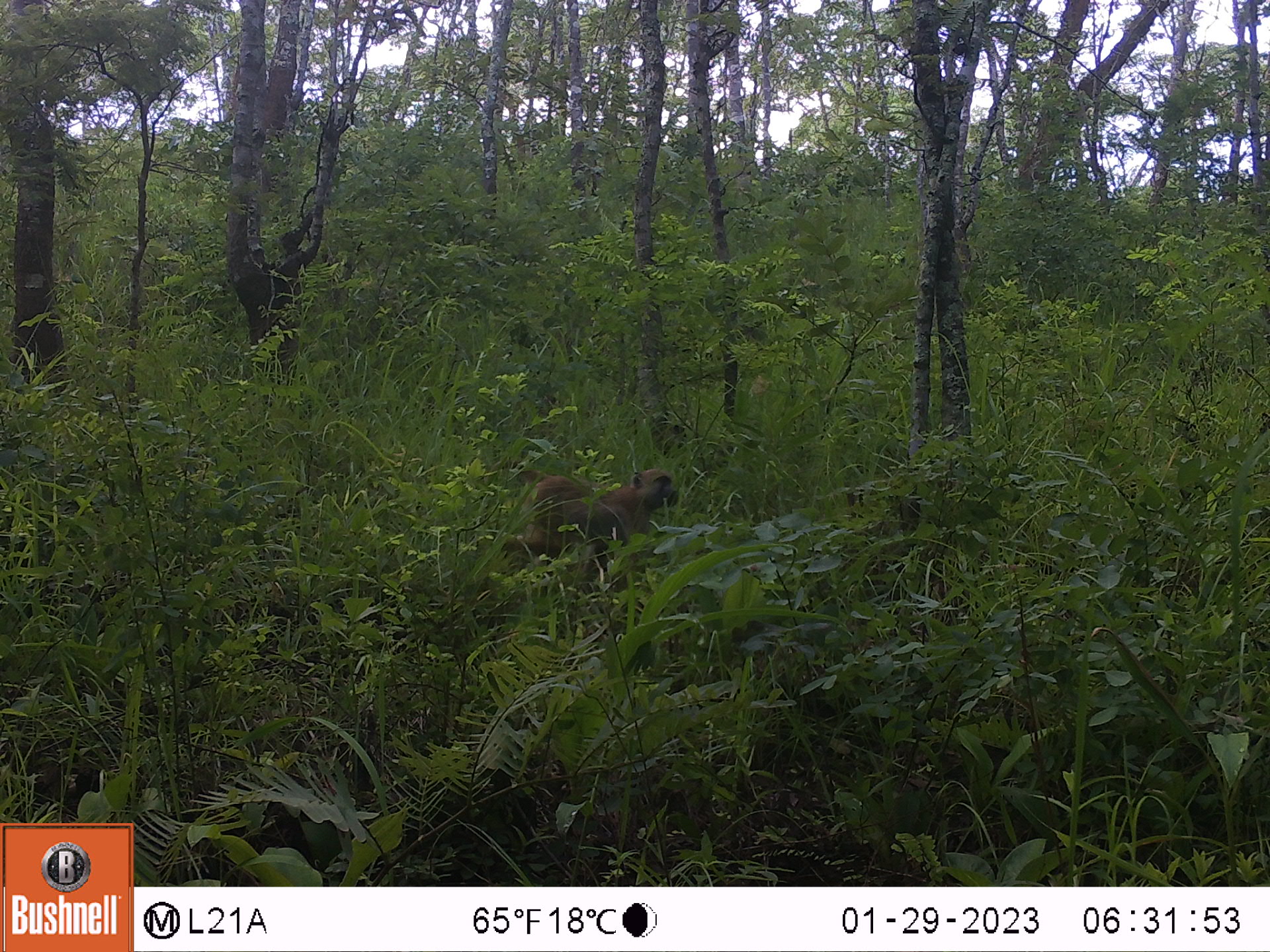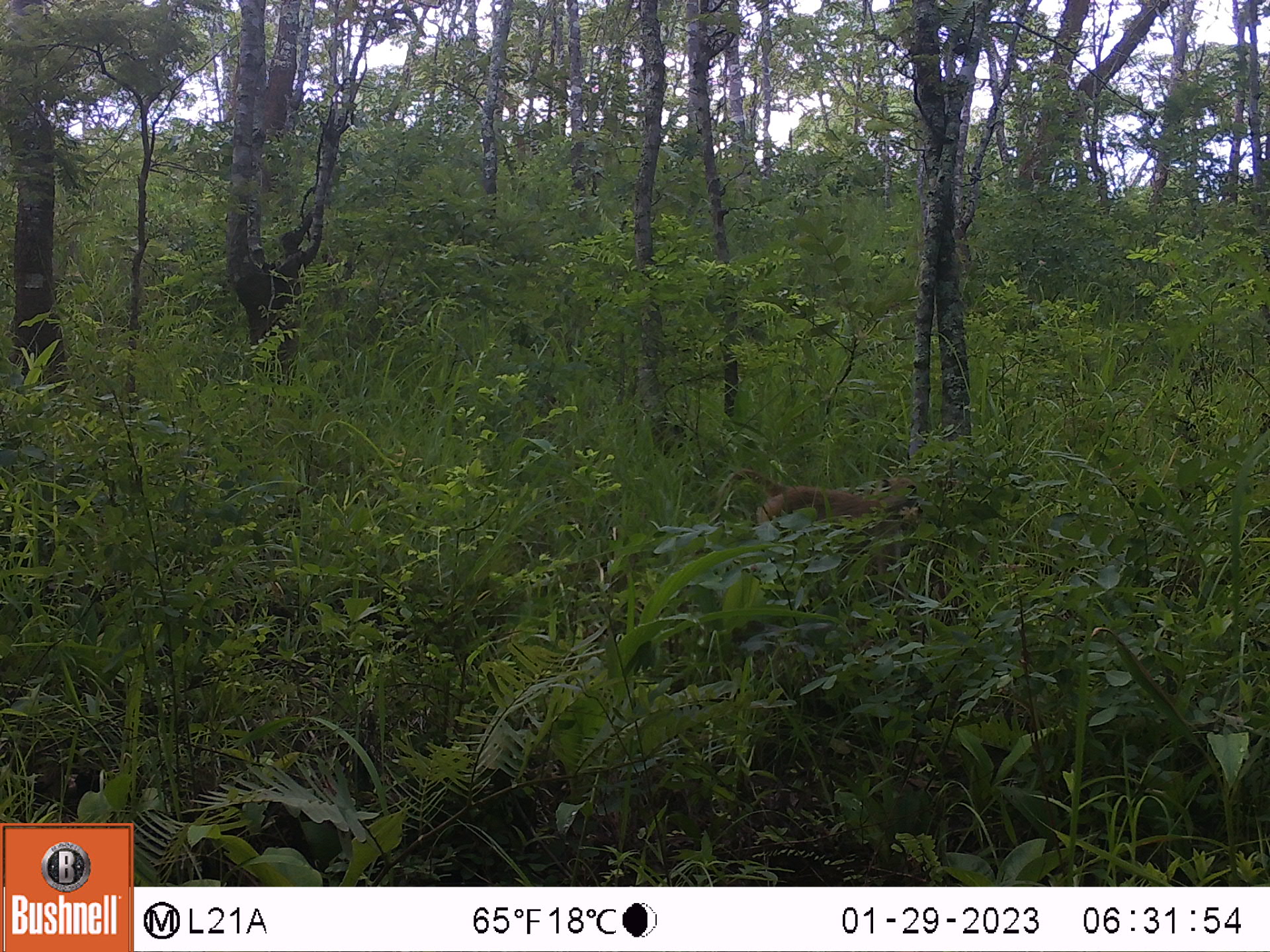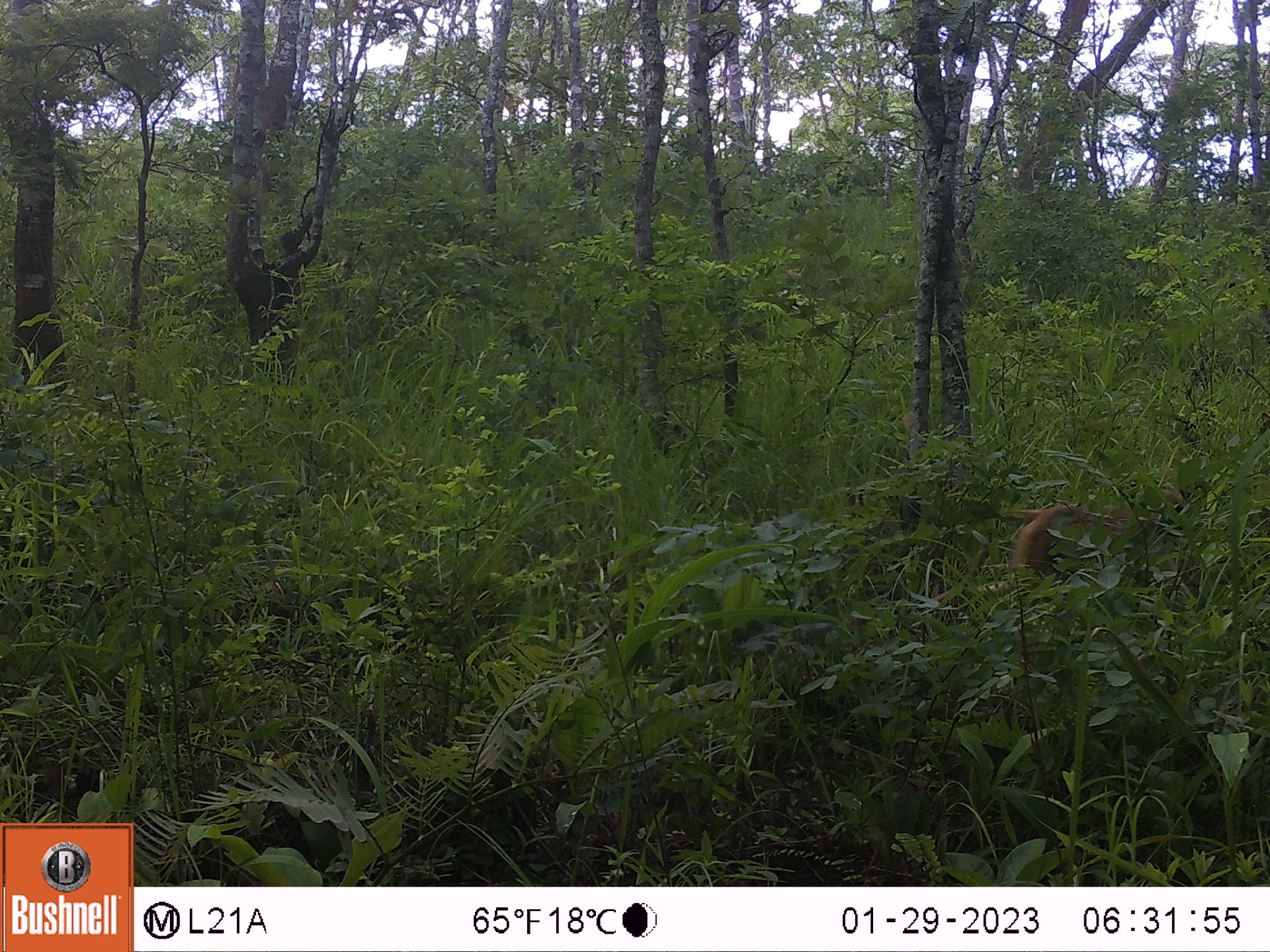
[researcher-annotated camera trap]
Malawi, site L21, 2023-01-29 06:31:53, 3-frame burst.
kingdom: Animalia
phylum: Chordata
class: Mammalia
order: Primates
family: Cercopithecidae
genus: Papio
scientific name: Papio cynocephalus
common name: yellow baboon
Yellow baboon (Papio cynocephalus), count 1.